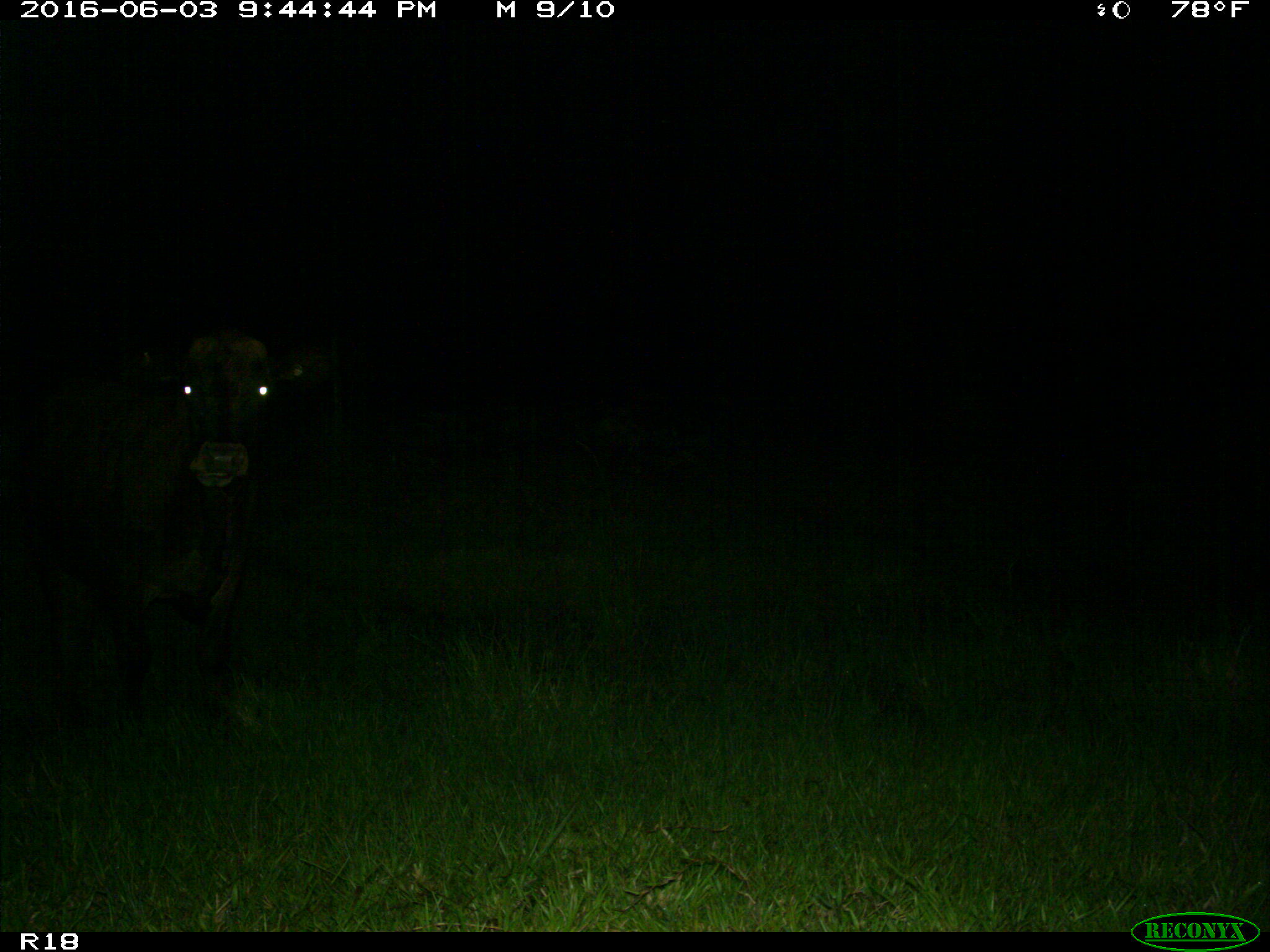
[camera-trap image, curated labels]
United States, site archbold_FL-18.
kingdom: Animalia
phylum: Chordata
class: Mammalia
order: Artiodactyla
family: Bovidae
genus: Bos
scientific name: Bos taurus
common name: domestic cow